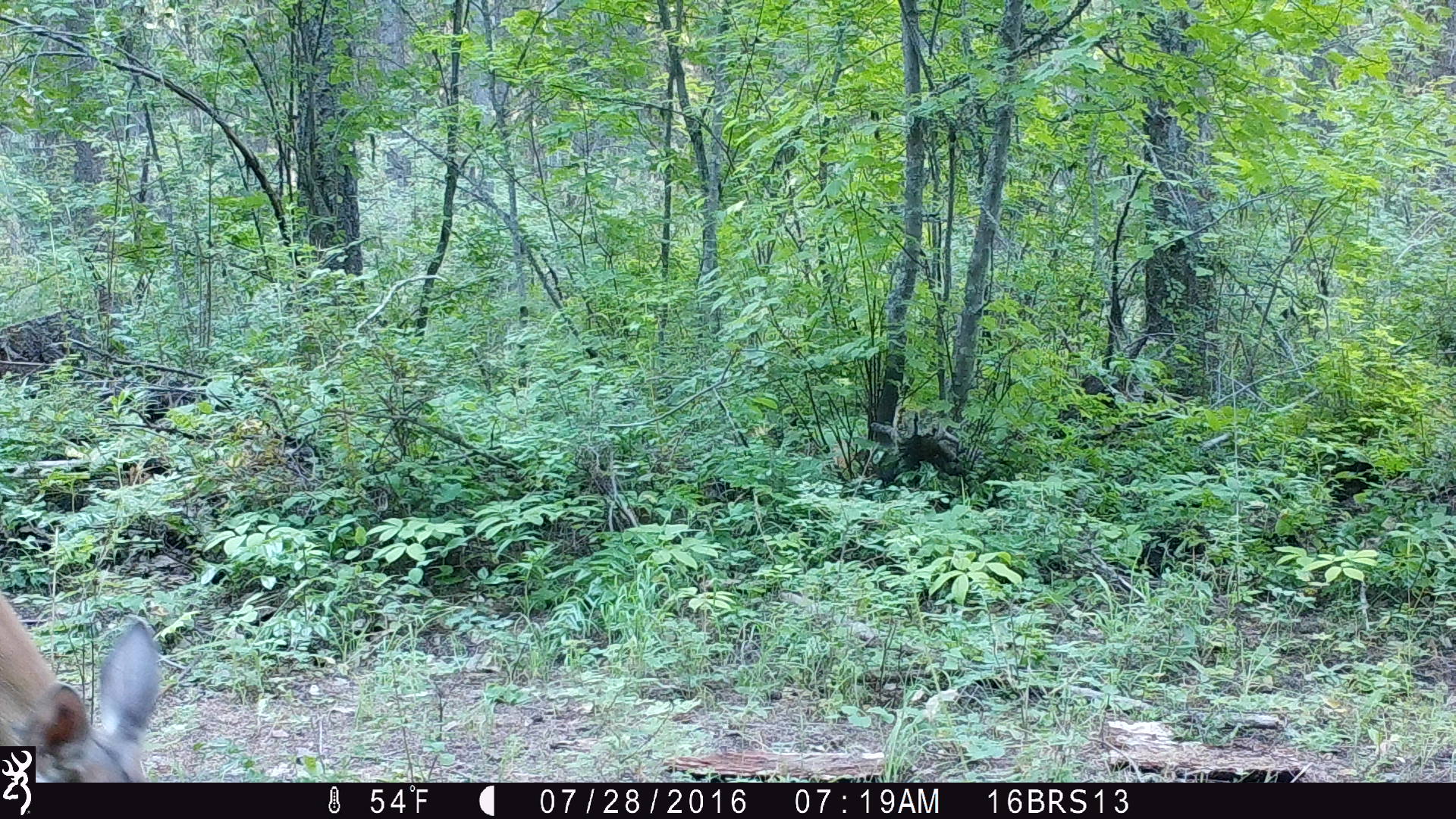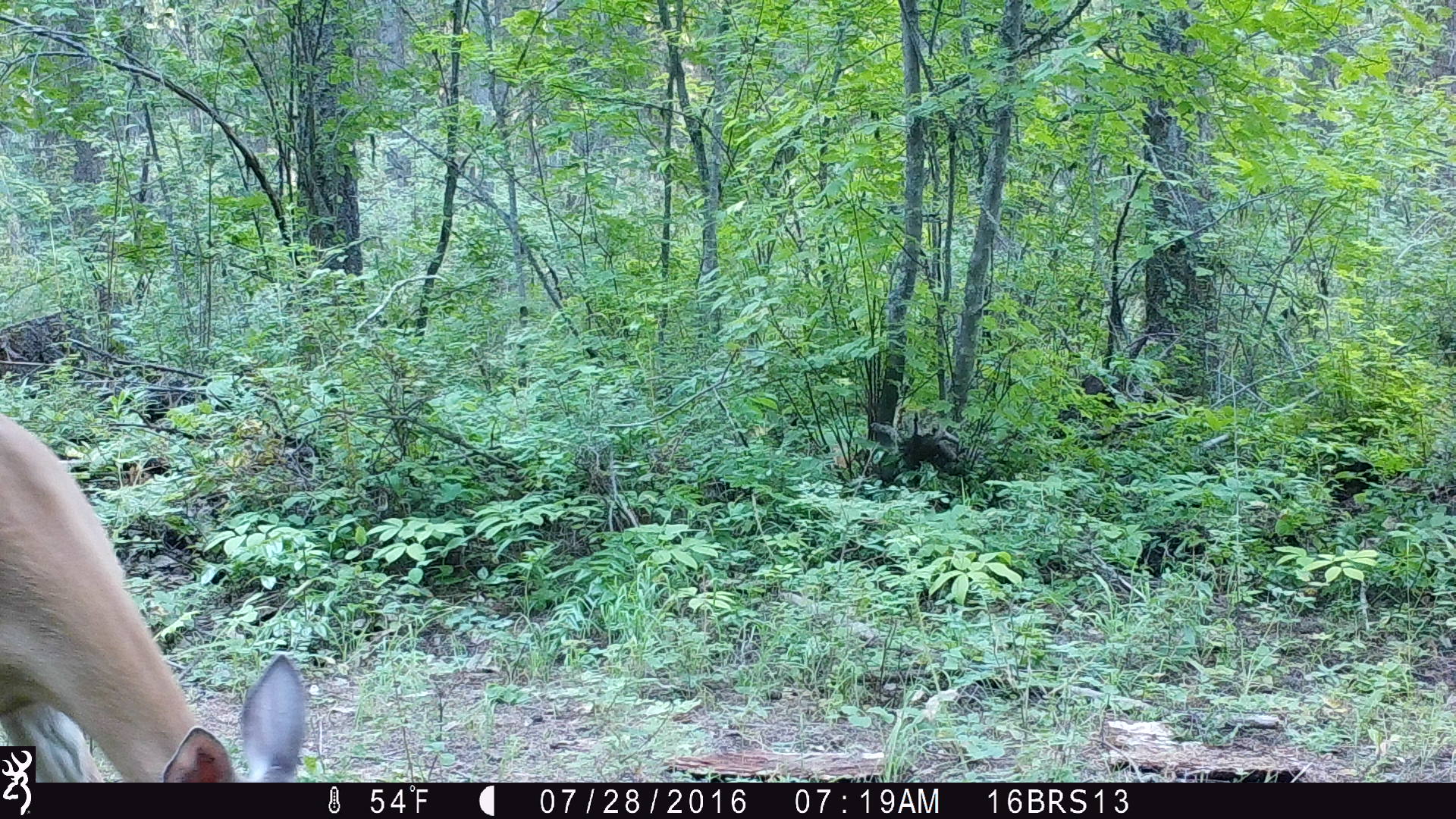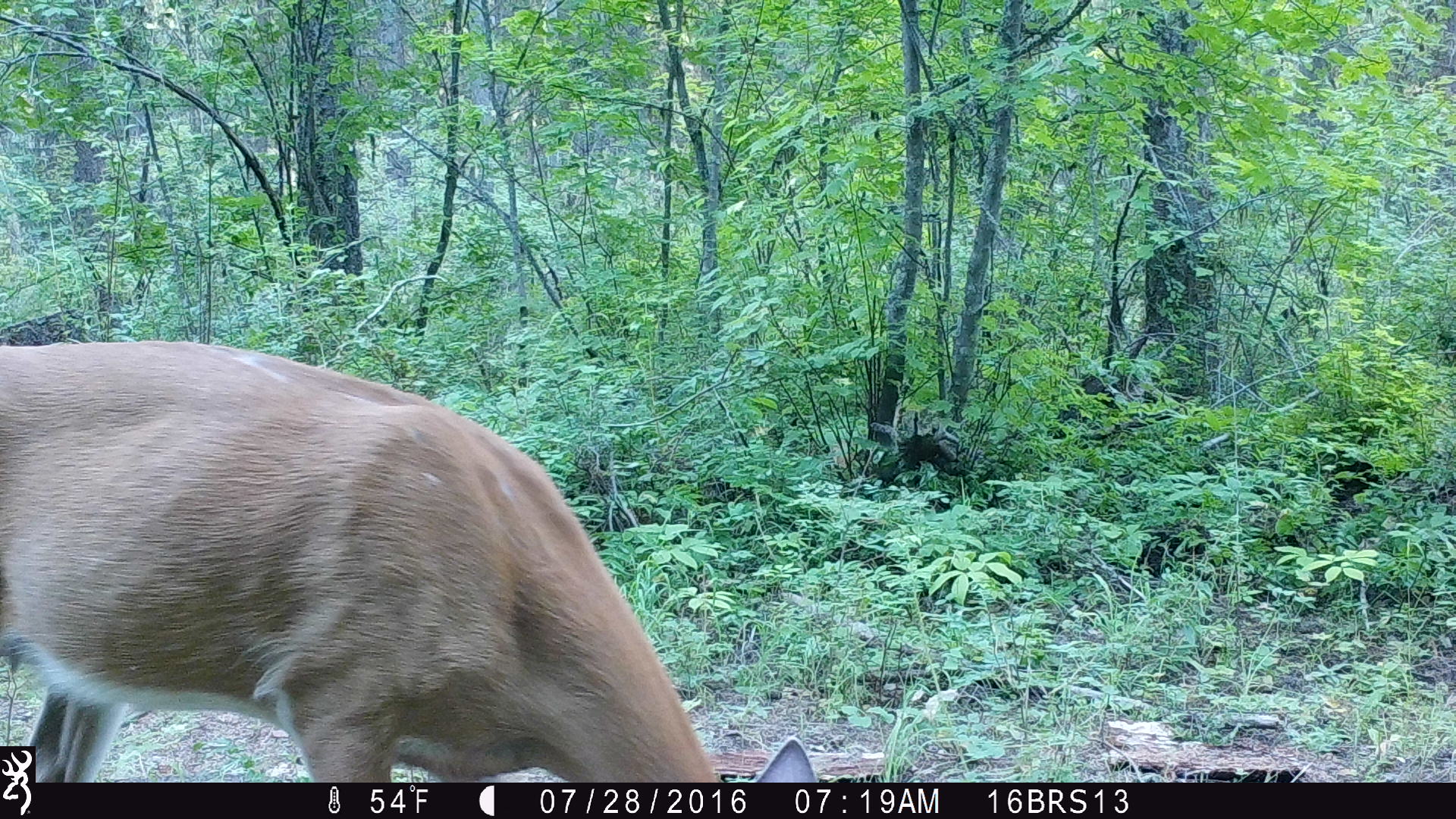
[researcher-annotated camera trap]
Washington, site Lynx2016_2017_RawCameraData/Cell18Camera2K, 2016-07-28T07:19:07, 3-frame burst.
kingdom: Animalia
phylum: Chordata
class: Mammalia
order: Artiodactyla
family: Cervidae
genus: Odocoileus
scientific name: Odocoileus virginianus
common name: white-tailed deer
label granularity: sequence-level